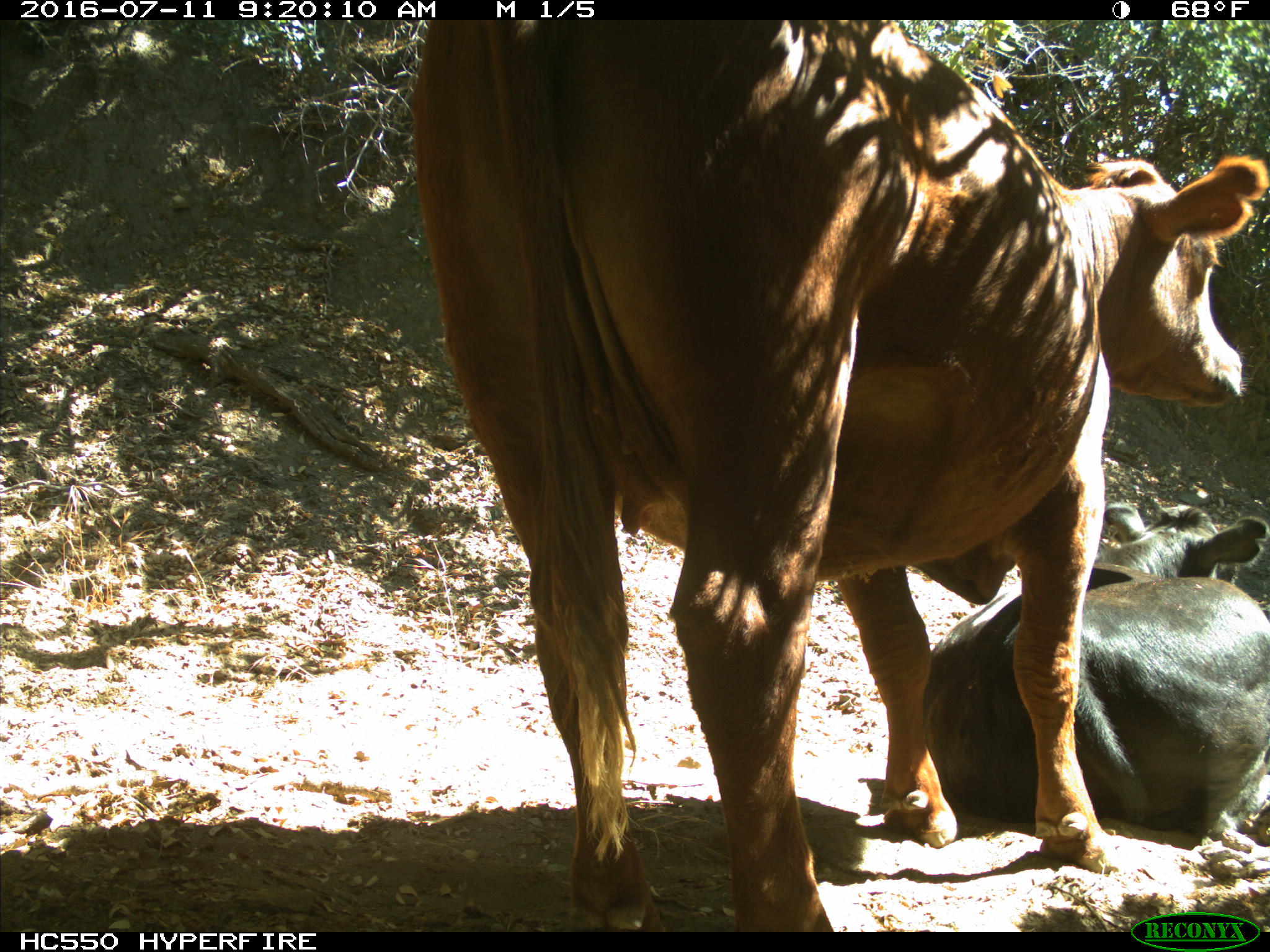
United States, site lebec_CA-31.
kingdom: Animalia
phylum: Chordata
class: Mammalia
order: Artiodactyla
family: Bovidae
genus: Bos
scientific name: Bos taurus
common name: domestic cow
Bos taurus (domestic cow).